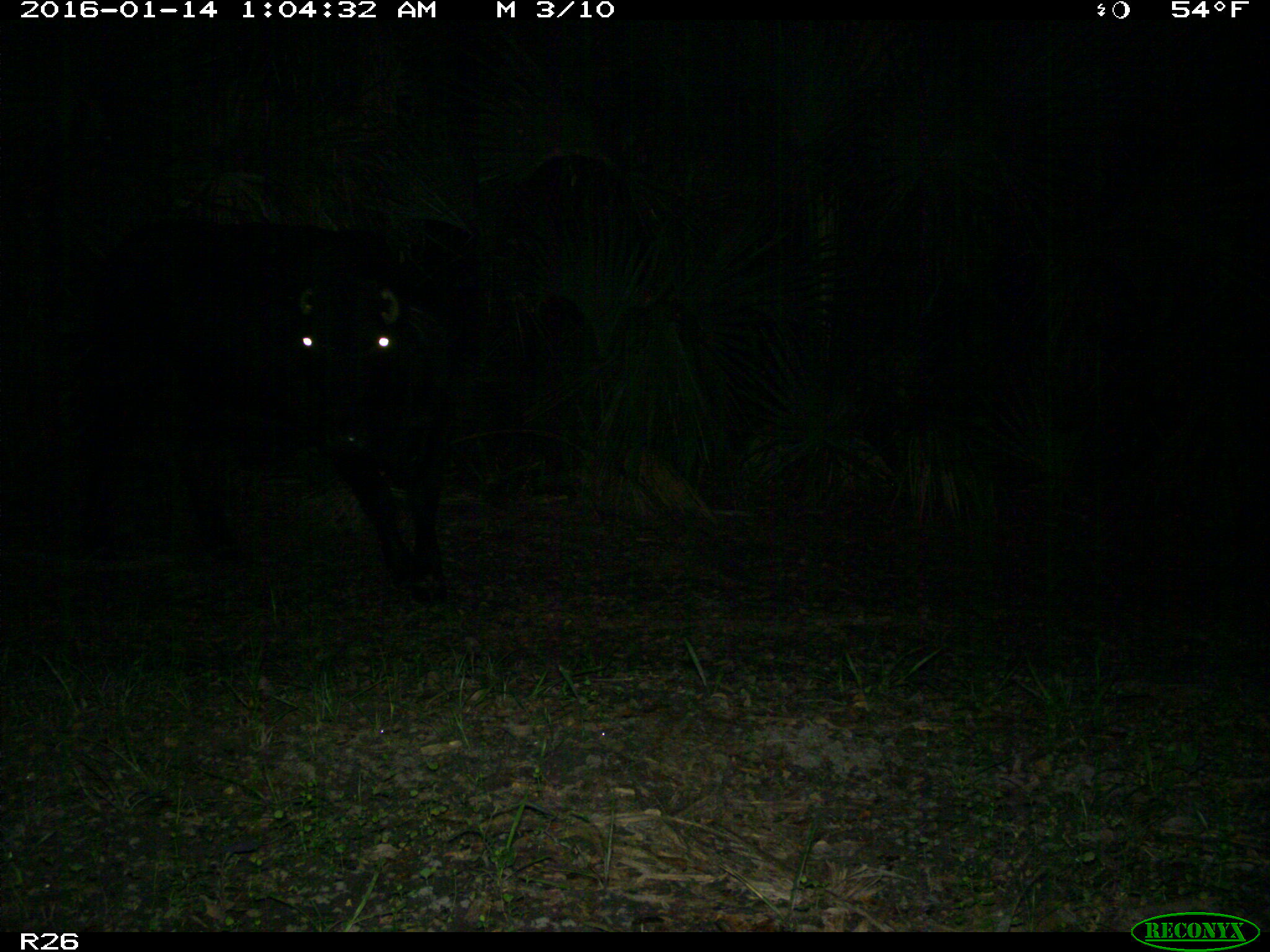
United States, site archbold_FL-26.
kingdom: Animalia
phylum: Chordata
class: Mammalia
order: Artiodactyla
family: Bovidae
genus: Bos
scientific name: Bos taurus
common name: domestic cow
Bos taurus (domestic cow).